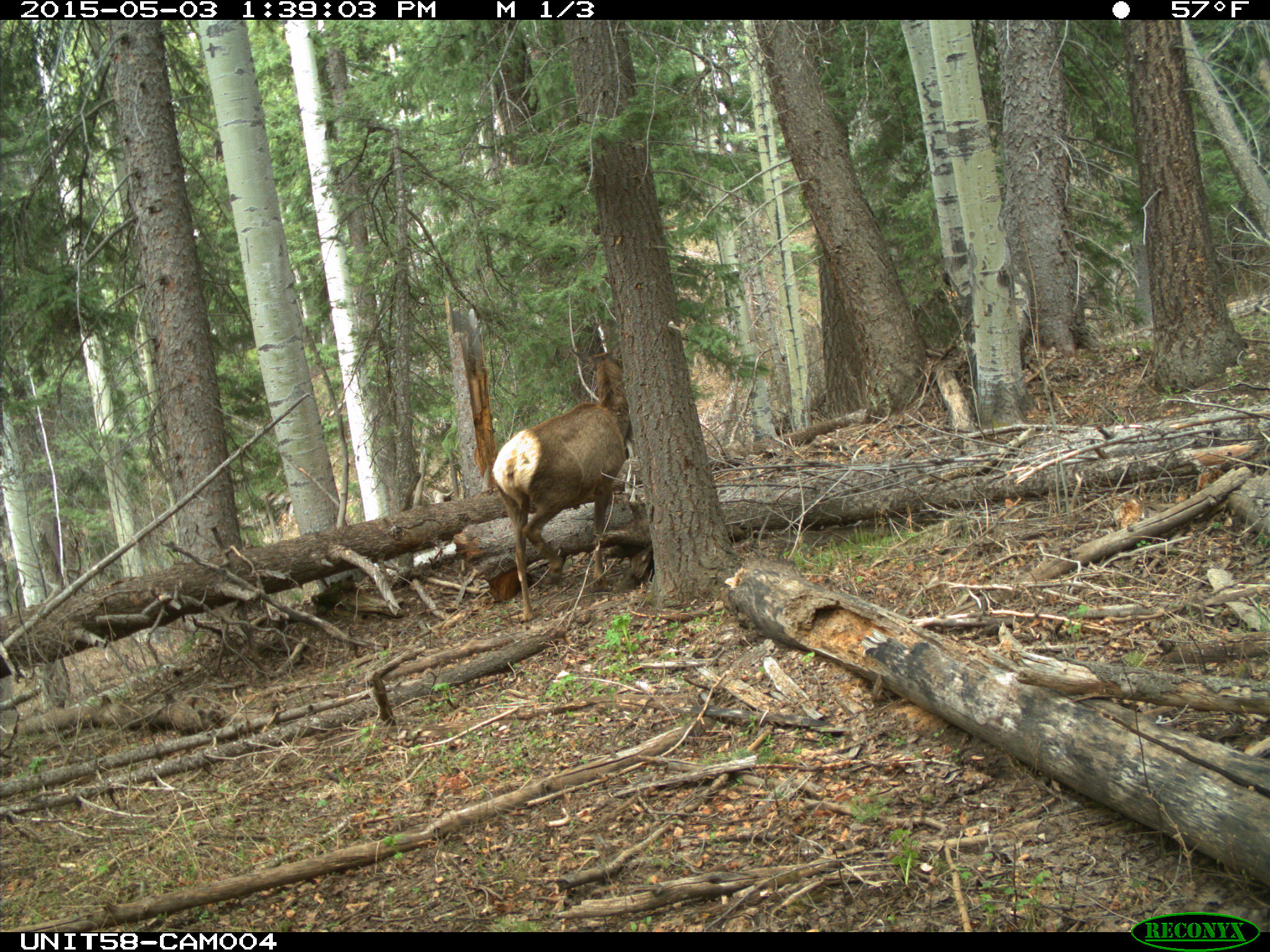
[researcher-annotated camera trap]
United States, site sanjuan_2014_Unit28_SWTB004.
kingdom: Animalia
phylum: Chordata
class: Mammalia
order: Artiodactyla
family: Cervidae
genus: Cervus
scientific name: Cervus elaphus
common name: red deer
Cervus elaphus (red deer).